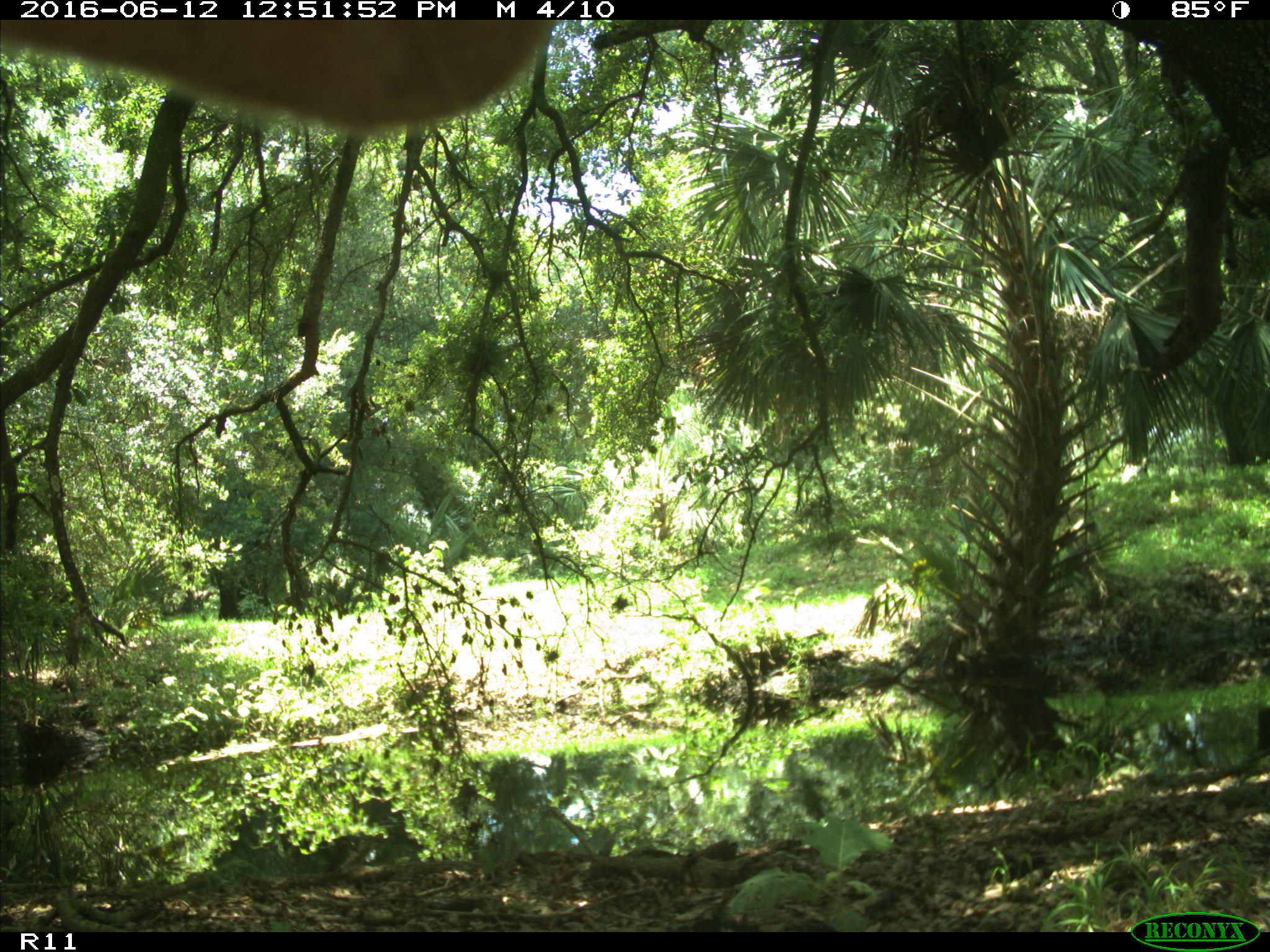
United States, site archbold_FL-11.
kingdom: Animalia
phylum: Chordata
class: Mammalia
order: Artiodactyla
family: Bovidae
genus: Bos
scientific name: Bos taurus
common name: domestic cow